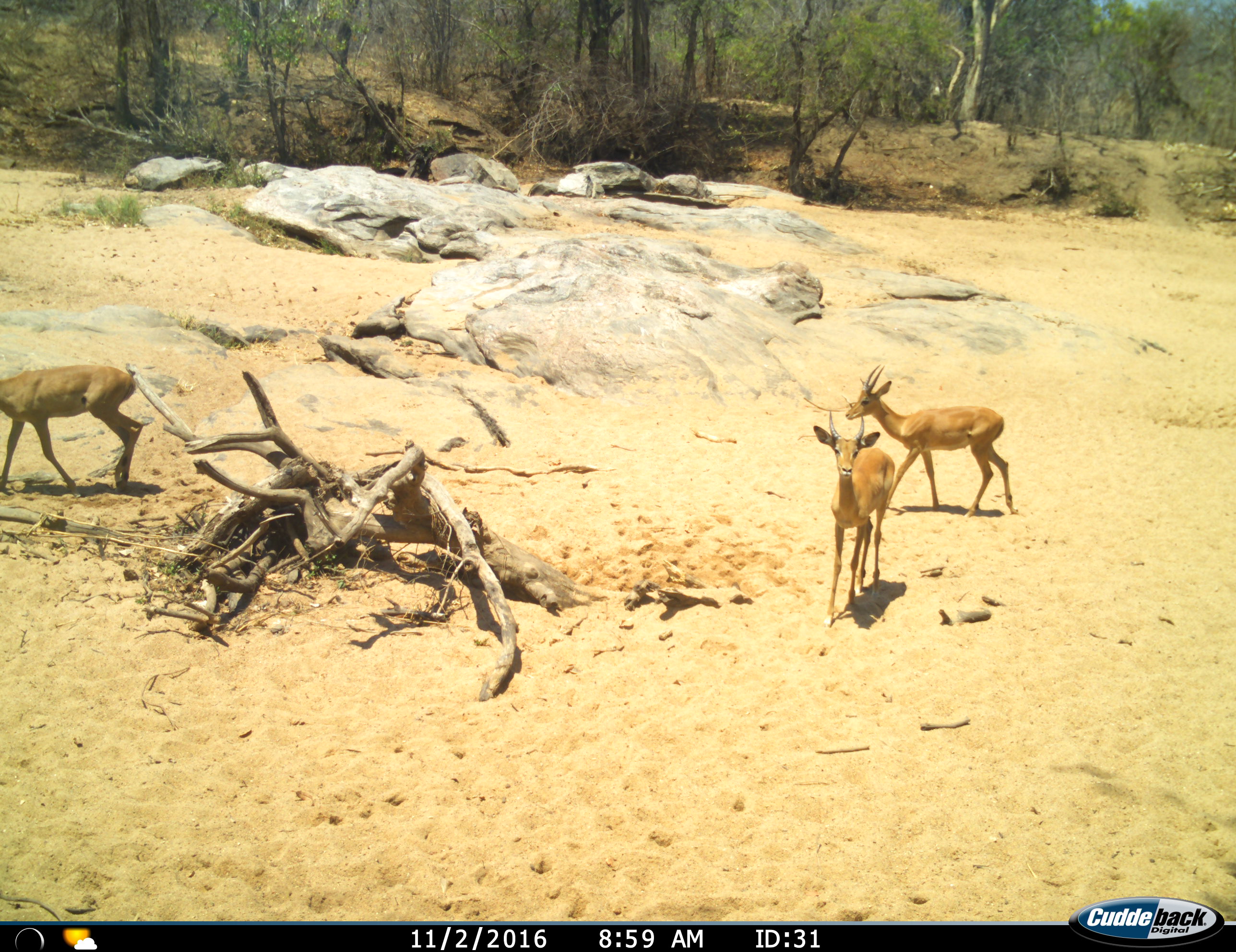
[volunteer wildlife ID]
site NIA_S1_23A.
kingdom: Animalia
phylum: Chordata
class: Mammalia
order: Artiodactyla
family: Bovidae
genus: Aepyceros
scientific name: Aepyceros melampus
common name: impala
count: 3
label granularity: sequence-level